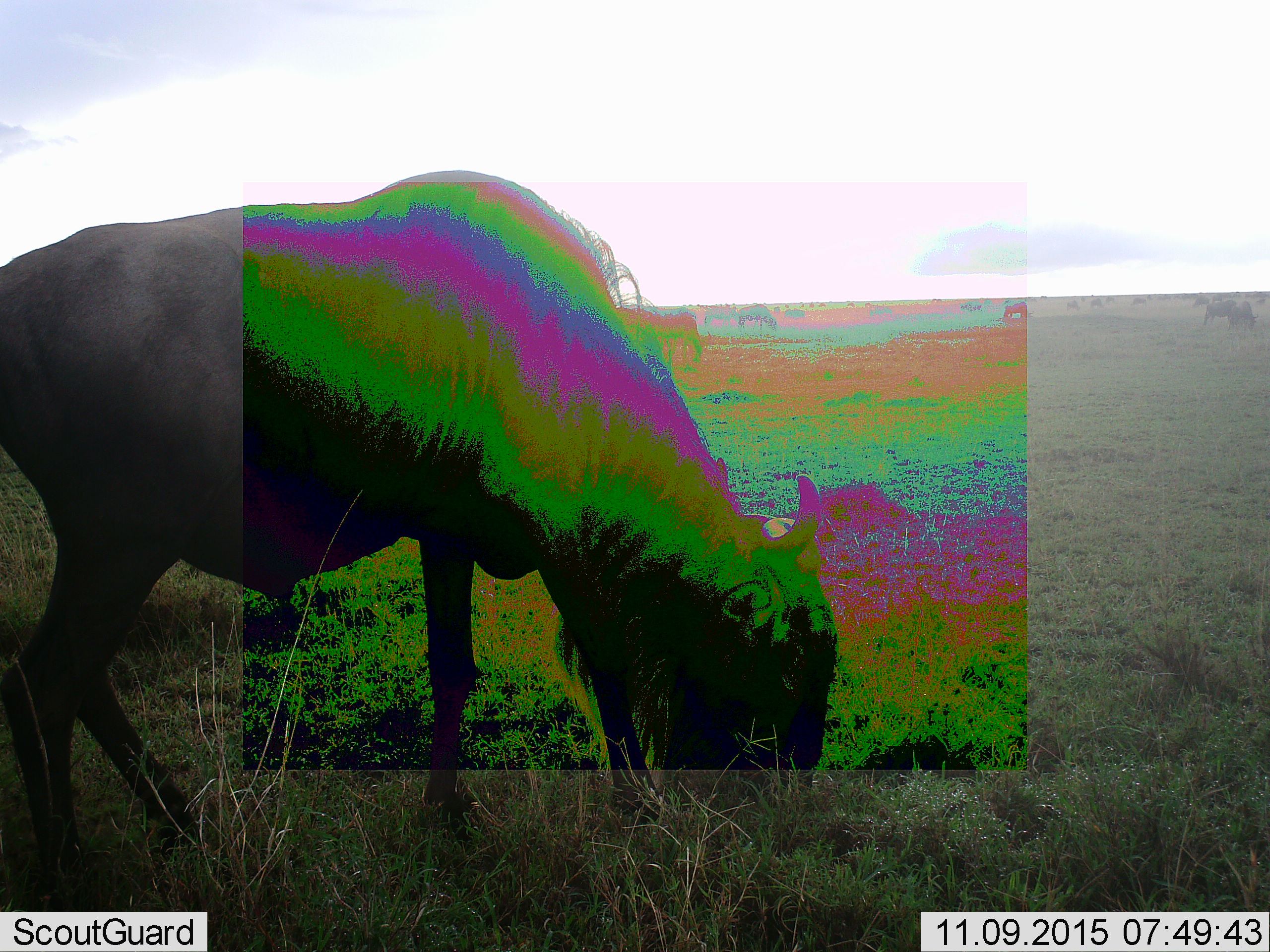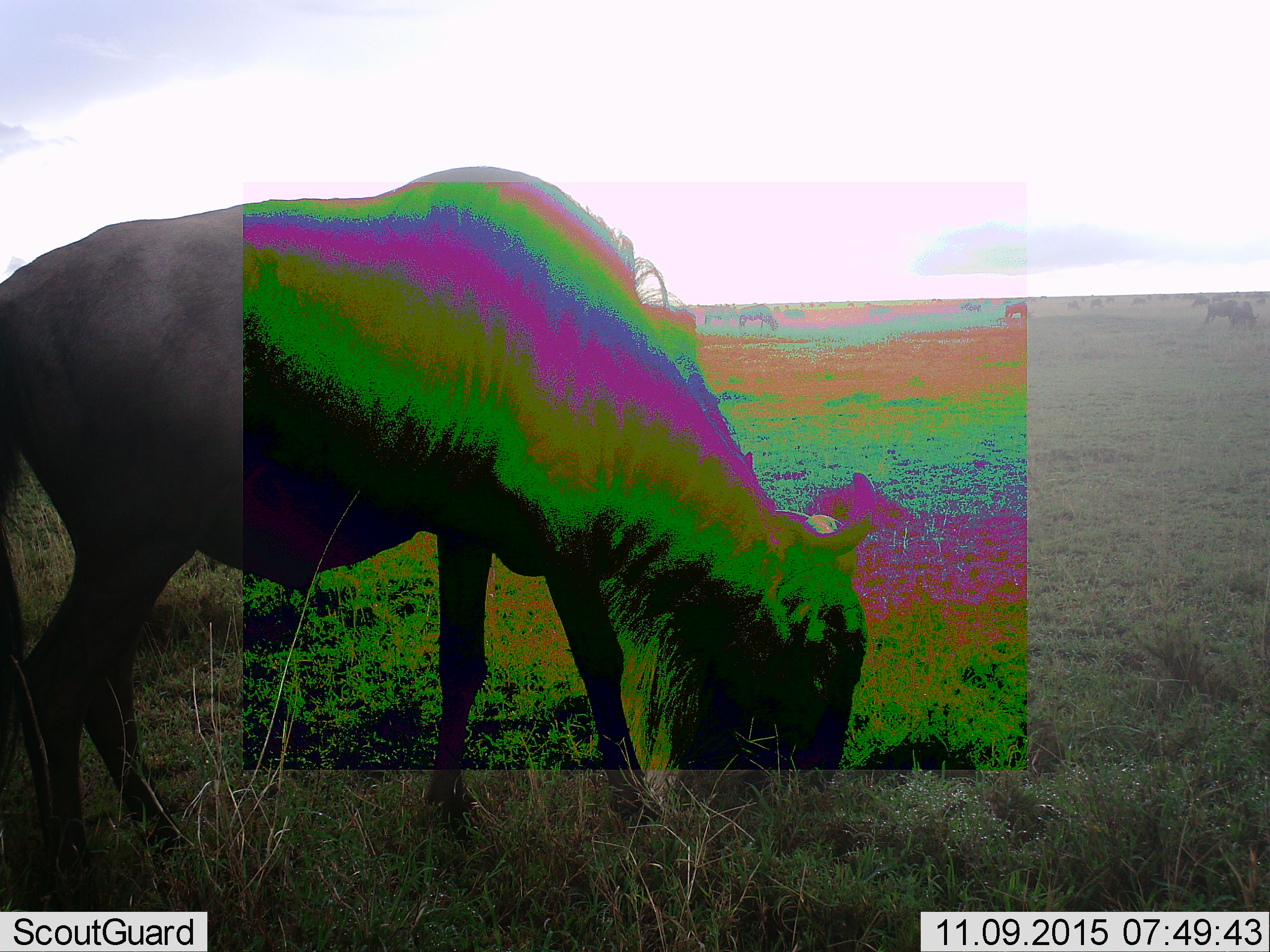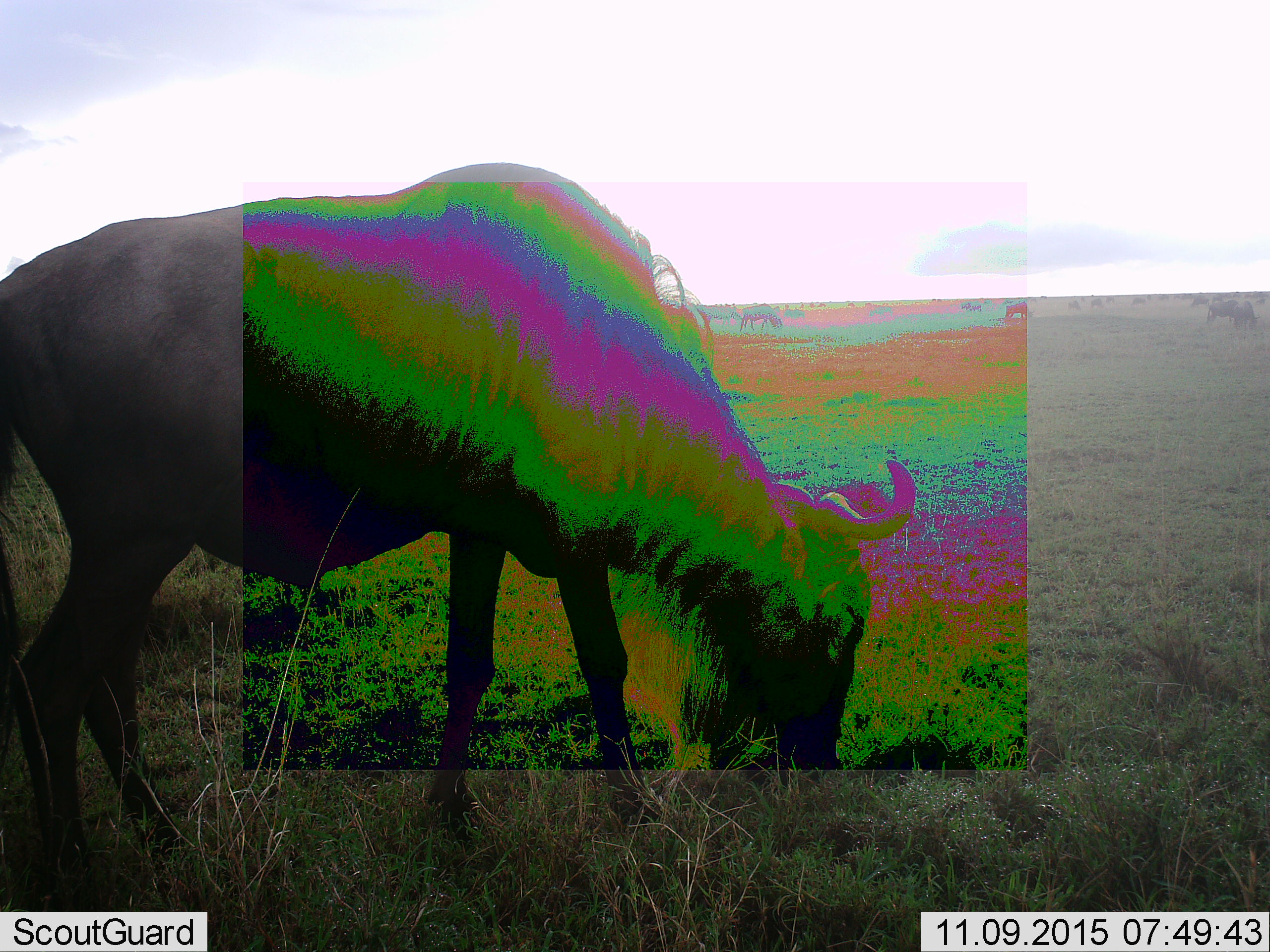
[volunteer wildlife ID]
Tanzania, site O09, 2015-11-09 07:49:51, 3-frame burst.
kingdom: Animalia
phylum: Chordata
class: Mammalia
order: Artiodactyla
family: Bovidae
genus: Connochaetes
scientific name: Connochaetes taurinus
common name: blue wildebeest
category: wildebeest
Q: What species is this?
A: Wildebeest (blue wildebeest) (Connochaetes taurinus).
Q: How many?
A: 11-50.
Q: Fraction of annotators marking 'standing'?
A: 50%.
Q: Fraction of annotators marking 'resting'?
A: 0%.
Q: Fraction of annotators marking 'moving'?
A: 40%.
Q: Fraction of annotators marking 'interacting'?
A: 0%.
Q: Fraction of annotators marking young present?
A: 0%.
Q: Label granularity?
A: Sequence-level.